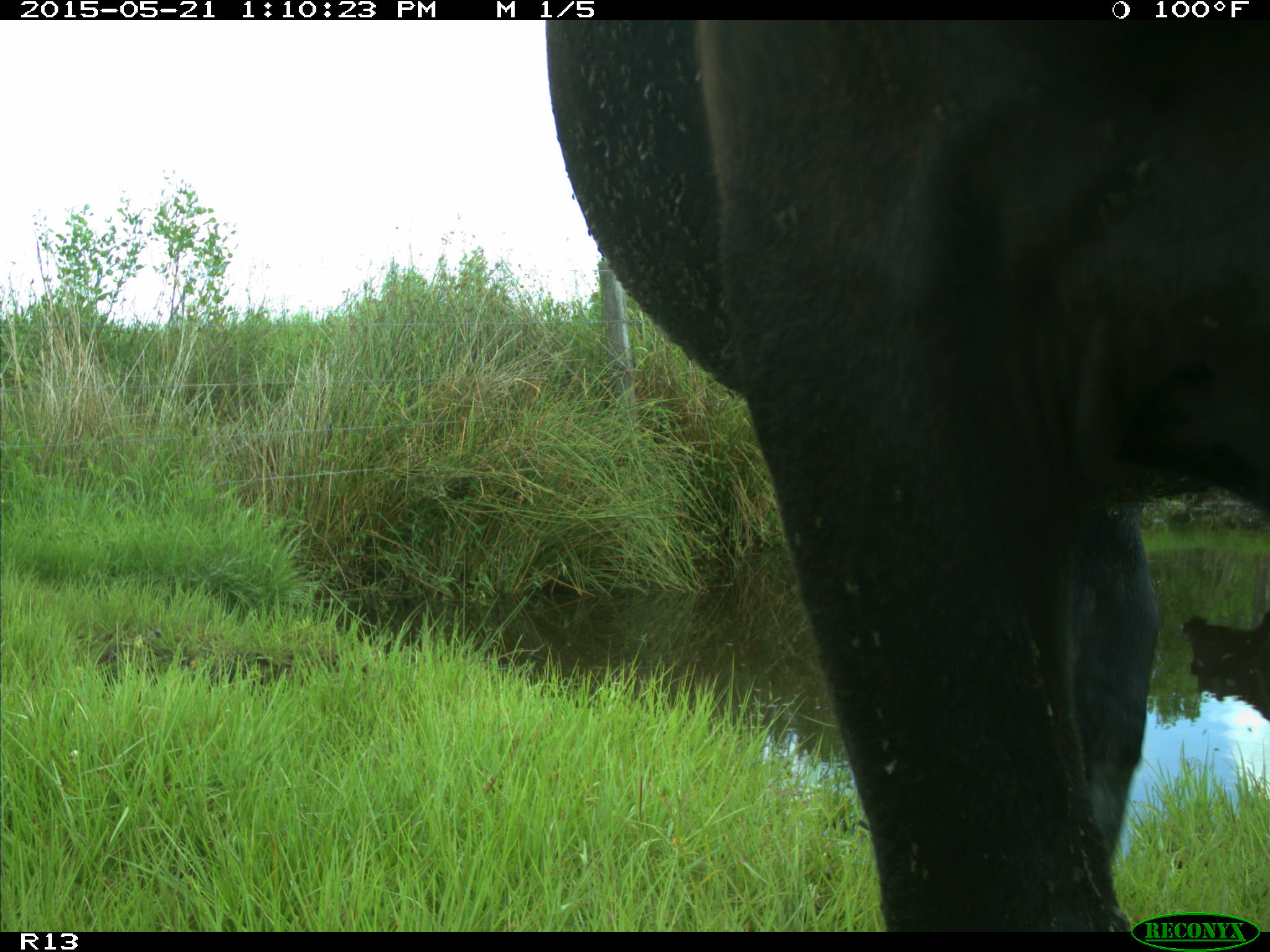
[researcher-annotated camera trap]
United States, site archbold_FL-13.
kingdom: Animalia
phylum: Chordata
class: Mammalia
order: Artiodactyla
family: Bovidae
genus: Bos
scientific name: Bos taurus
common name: domestic cow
Bos taurus (domestic cow).